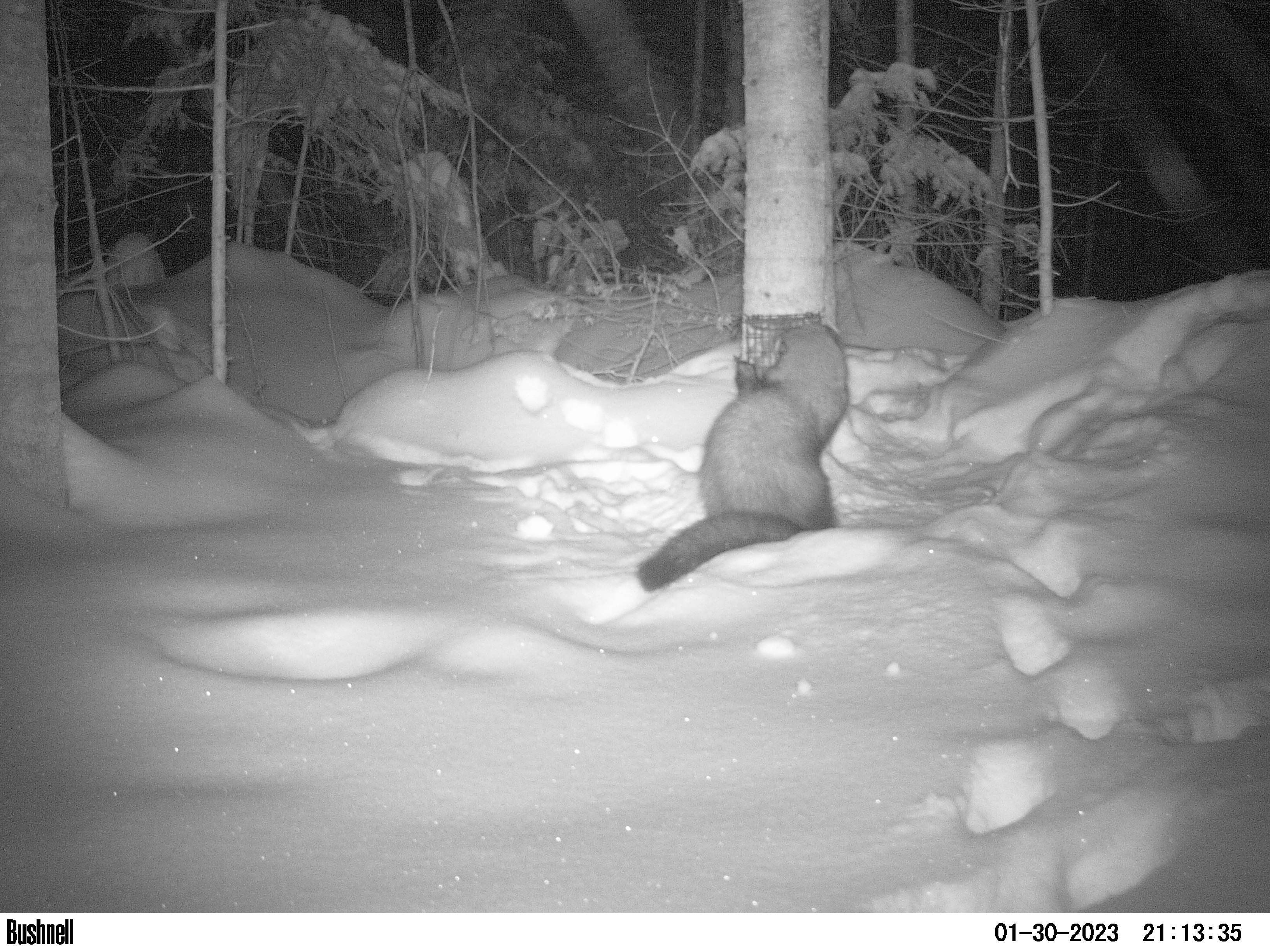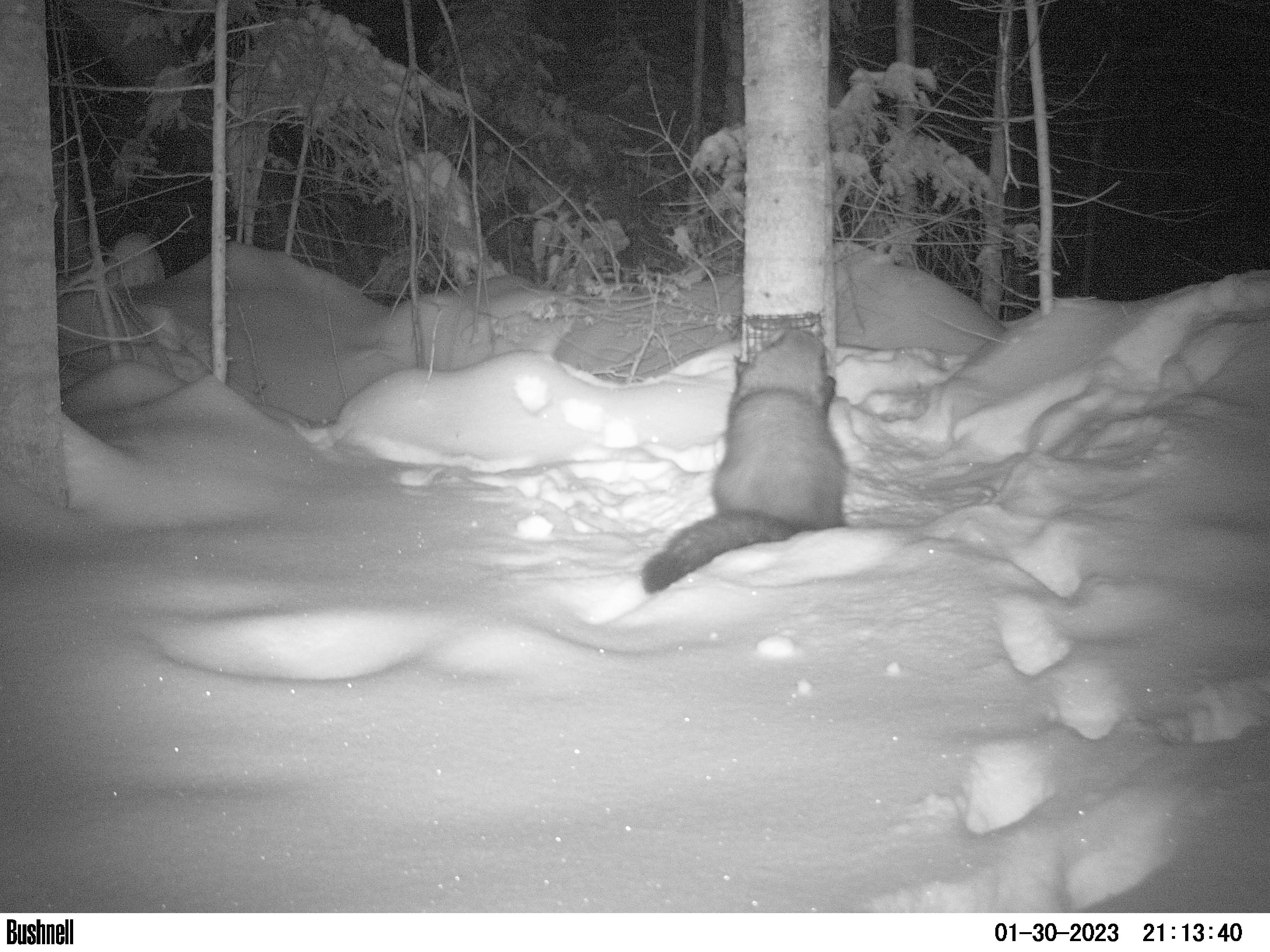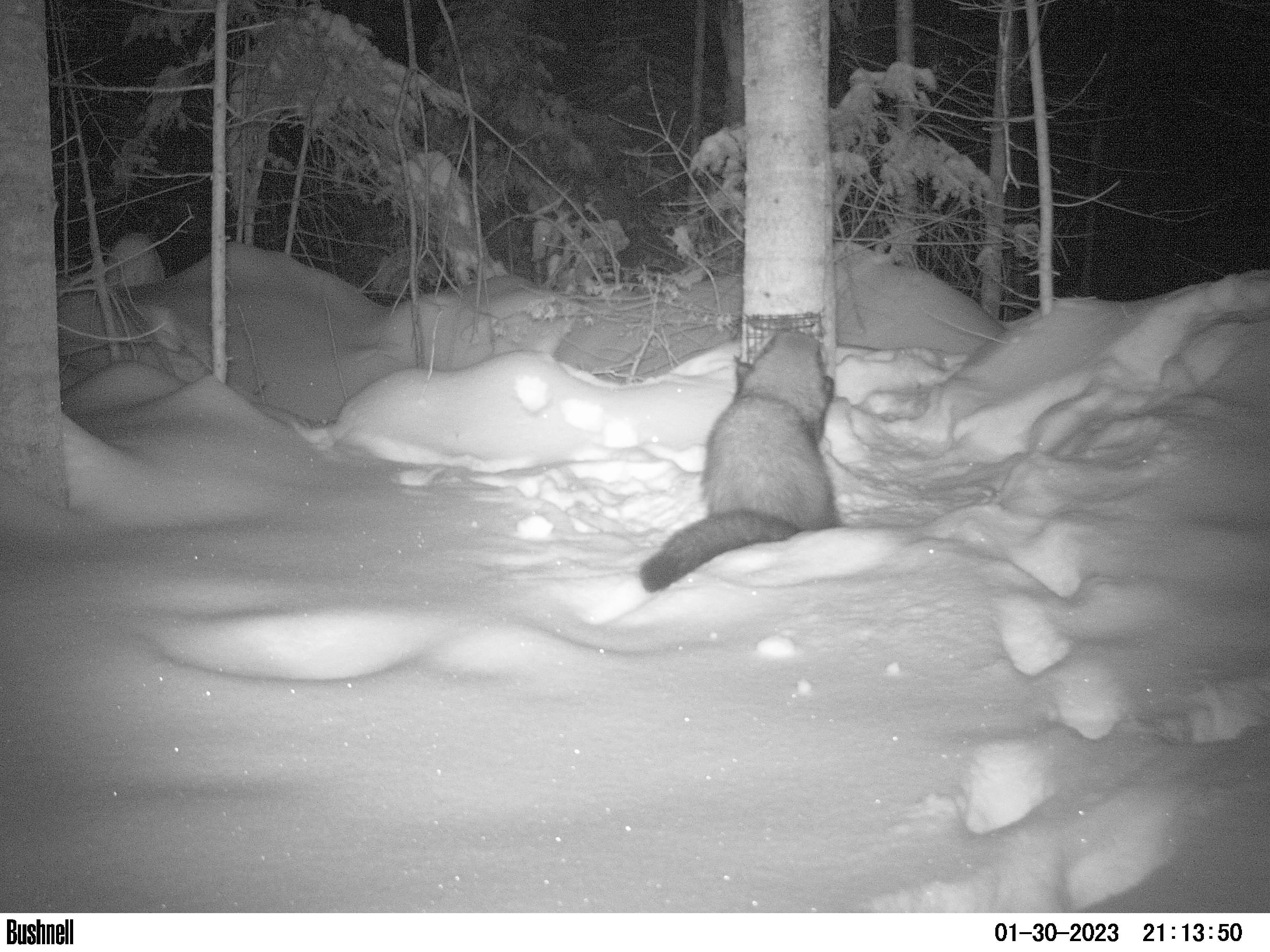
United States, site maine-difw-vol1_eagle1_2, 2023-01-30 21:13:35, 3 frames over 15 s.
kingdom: Animalia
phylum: Chordata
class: Mammalia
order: Carnivora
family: Mustelidae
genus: Pekania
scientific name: Pekania pennanti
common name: fisher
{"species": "fisher (Pekania pennanti)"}